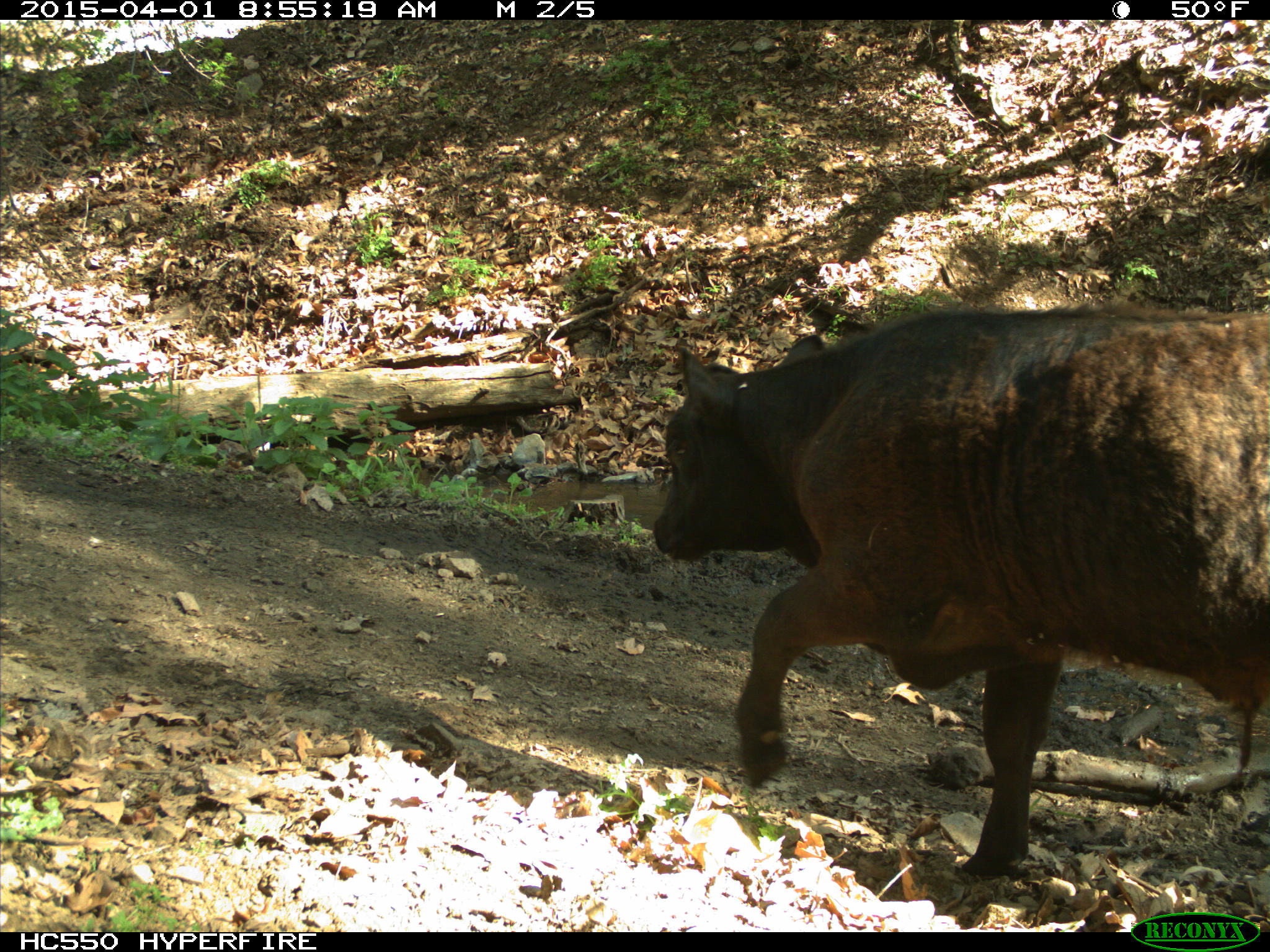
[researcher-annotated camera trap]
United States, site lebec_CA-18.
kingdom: Animalia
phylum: Chordata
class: Mammalia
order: Artiodactyla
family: Bovidae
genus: Bos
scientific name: Bos taurus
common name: domestic cow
Bos taurus (domestic cow).